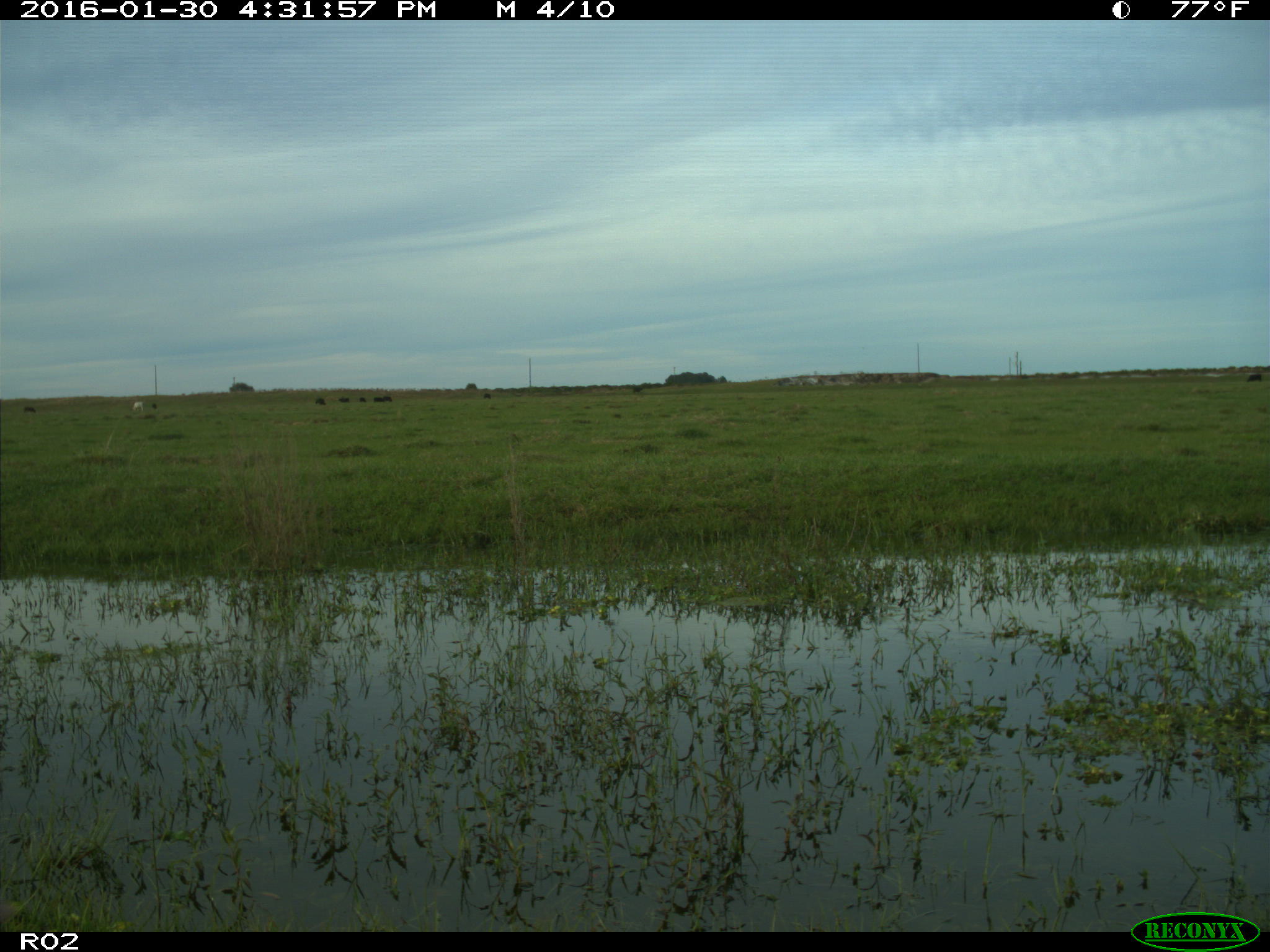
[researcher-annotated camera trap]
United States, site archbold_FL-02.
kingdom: Animalia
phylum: Chordata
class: Mammalia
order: Artiodactyla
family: Bovidae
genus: Bos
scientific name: Bos taurus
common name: domestic cow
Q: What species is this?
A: Bos taurus (domestic cow).